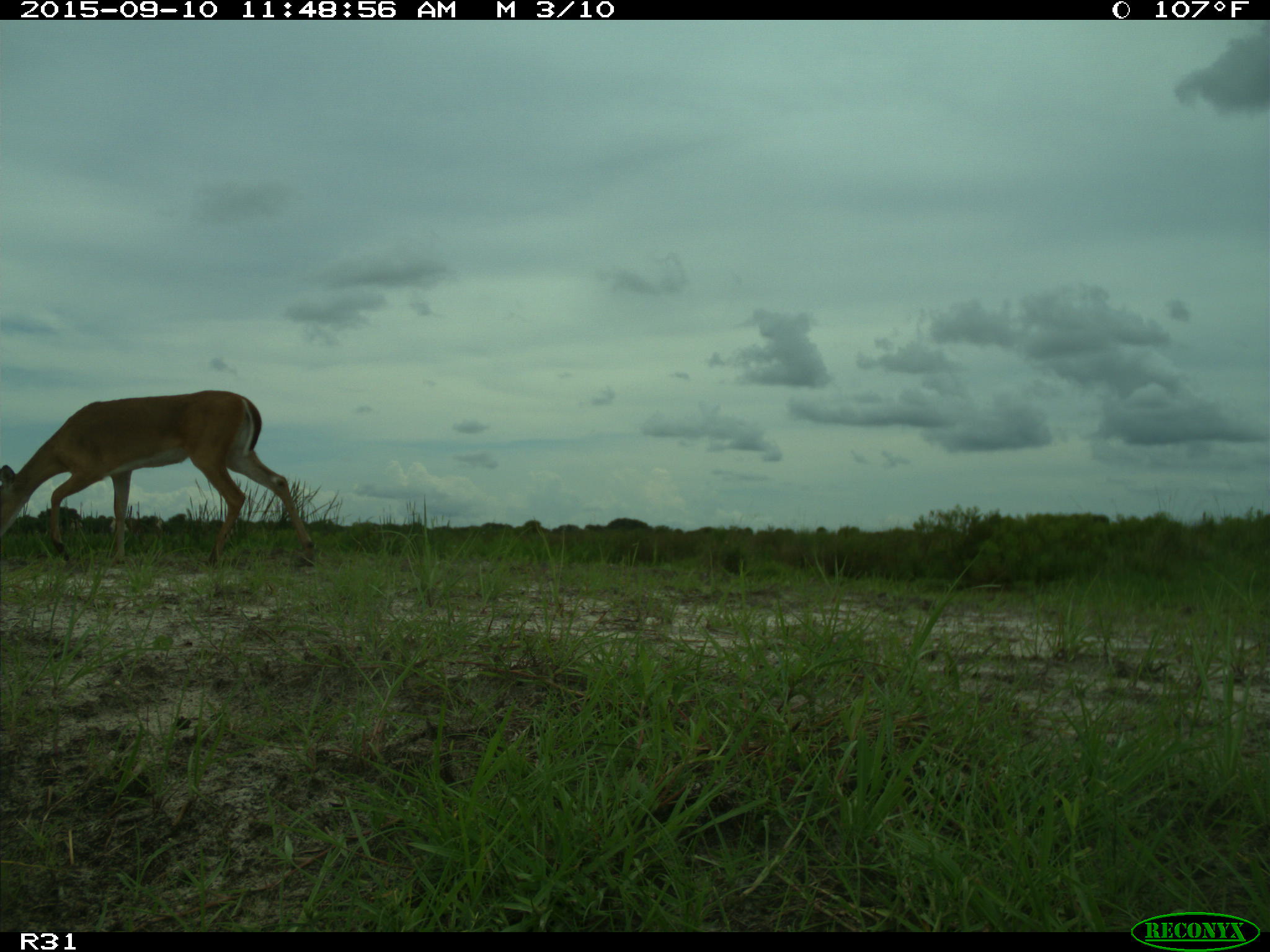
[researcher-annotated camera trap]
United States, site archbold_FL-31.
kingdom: Animalia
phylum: Chordata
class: Mammalia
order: Artiodactyla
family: Cervidae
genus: Odocoileus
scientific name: Odocoileus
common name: deer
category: unidentified deer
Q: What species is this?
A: Unidentified deer (deer) (Odocoileus).